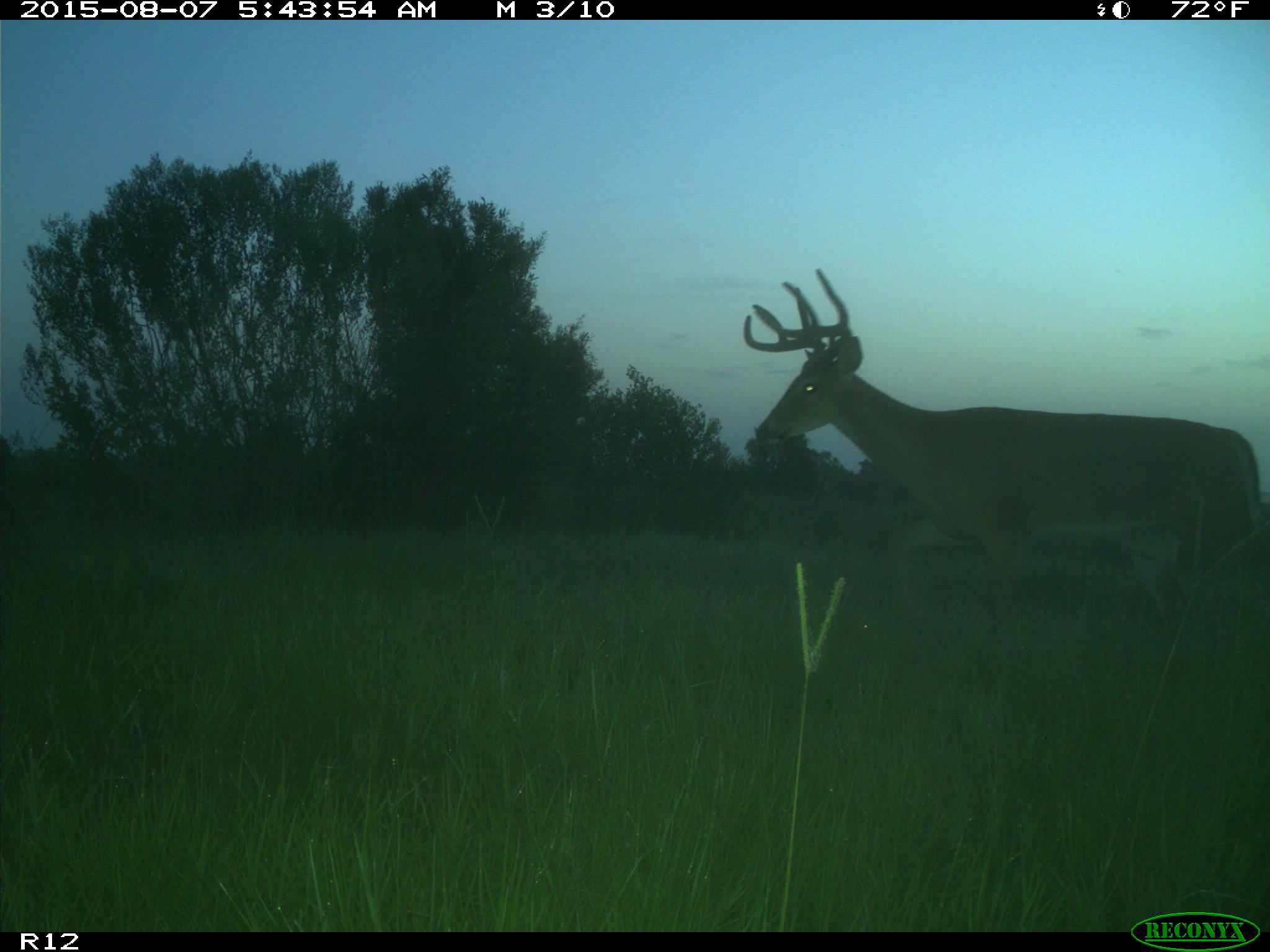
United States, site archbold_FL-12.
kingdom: Animalia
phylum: Chordata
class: Mammalia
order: Artiodactyla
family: Cervidae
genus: Odocoileus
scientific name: Odocoileus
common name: deer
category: unidentified deer